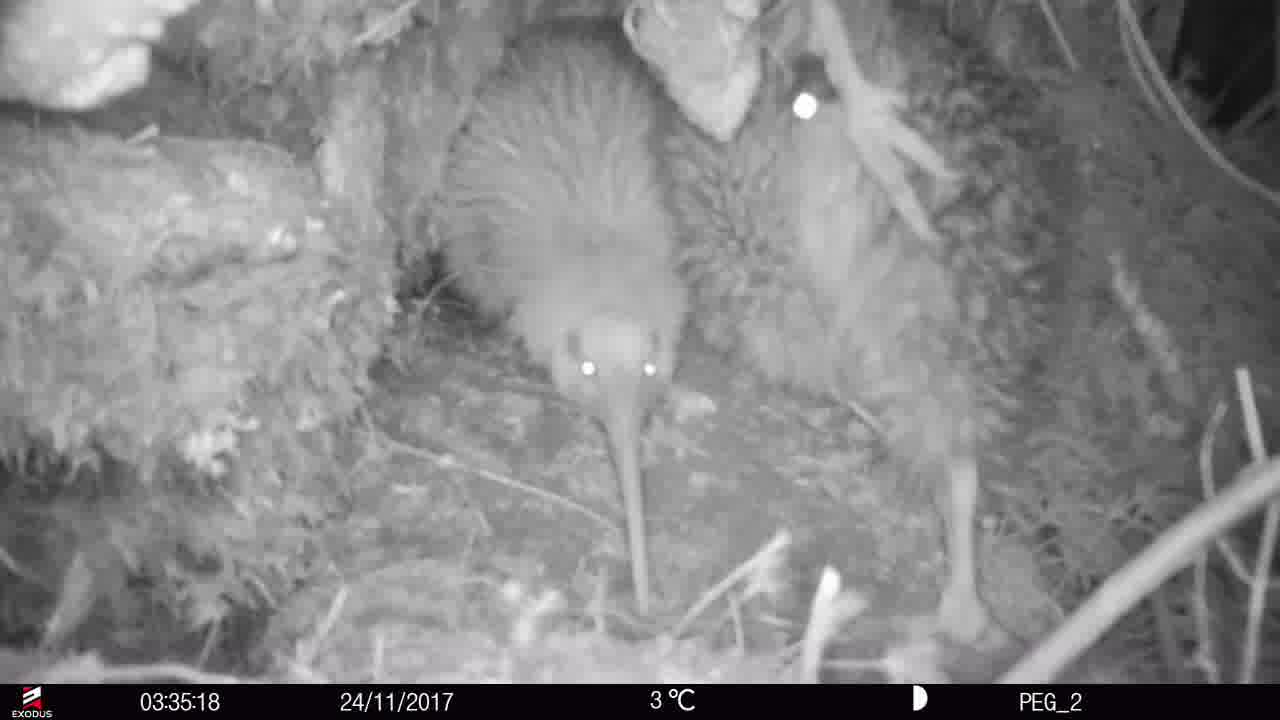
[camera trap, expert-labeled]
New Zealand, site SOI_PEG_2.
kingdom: Animalia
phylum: Chordata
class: Aves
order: Apterygiformes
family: Apterygidae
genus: Apteryx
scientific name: Apteryx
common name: kiwi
Kiwi (Apteryx).